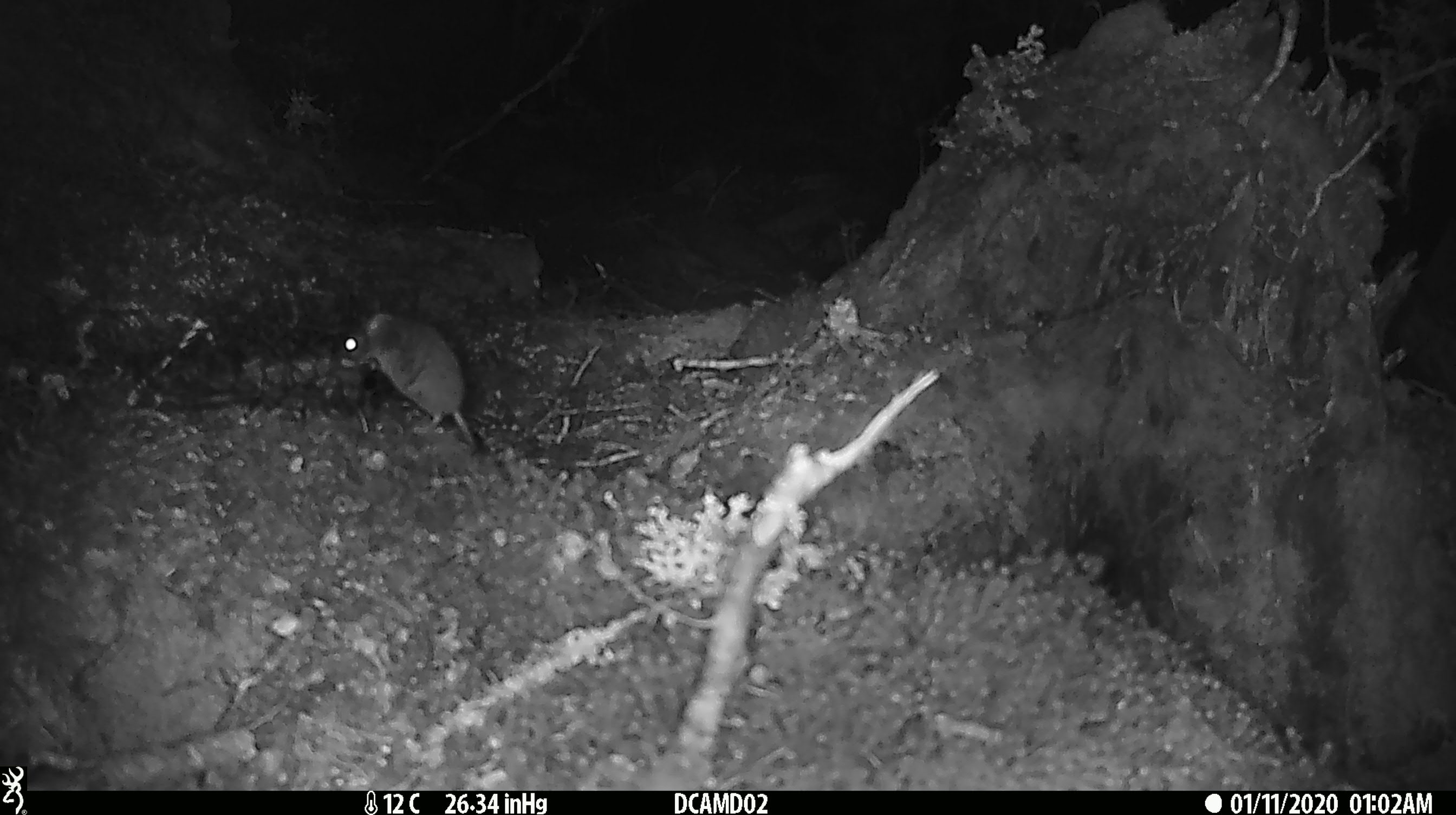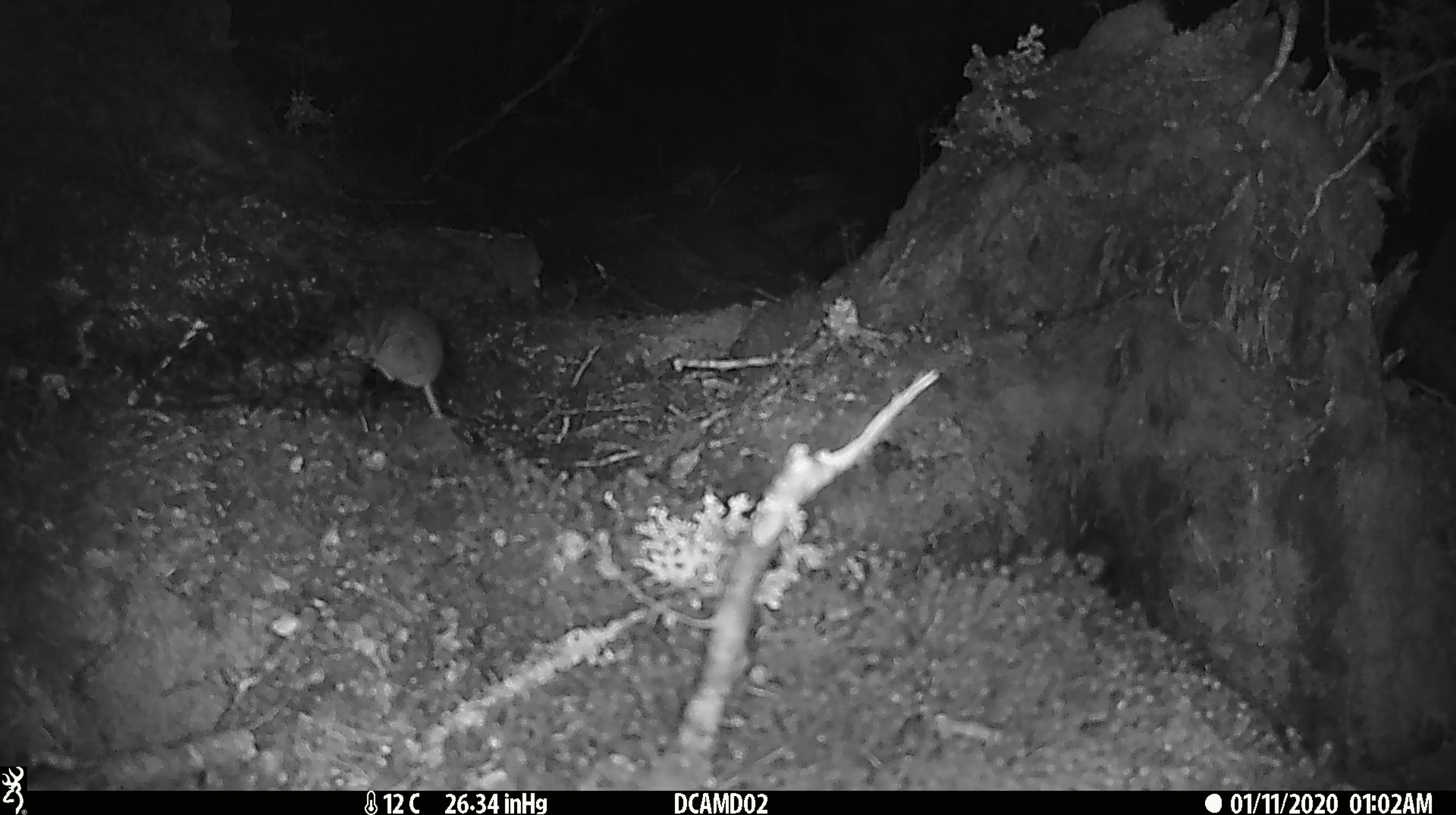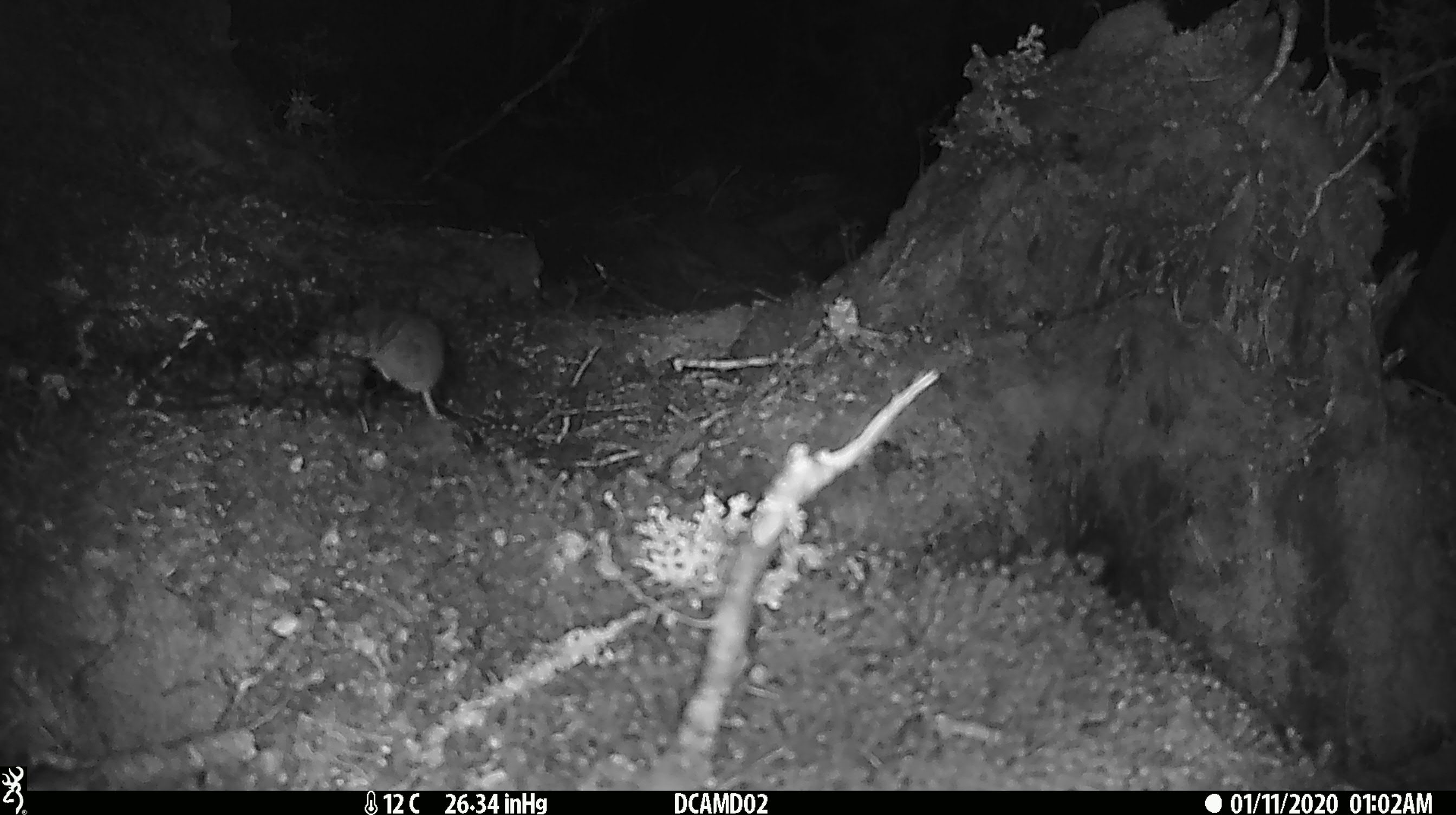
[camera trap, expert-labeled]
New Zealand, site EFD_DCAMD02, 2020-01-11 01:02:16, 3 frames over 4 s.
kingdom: Animalia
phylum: Chordata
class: Mammalia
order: Rodentia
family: Muridae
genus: Mus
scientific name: Mus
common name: mouse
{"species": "mouse (Mus)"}